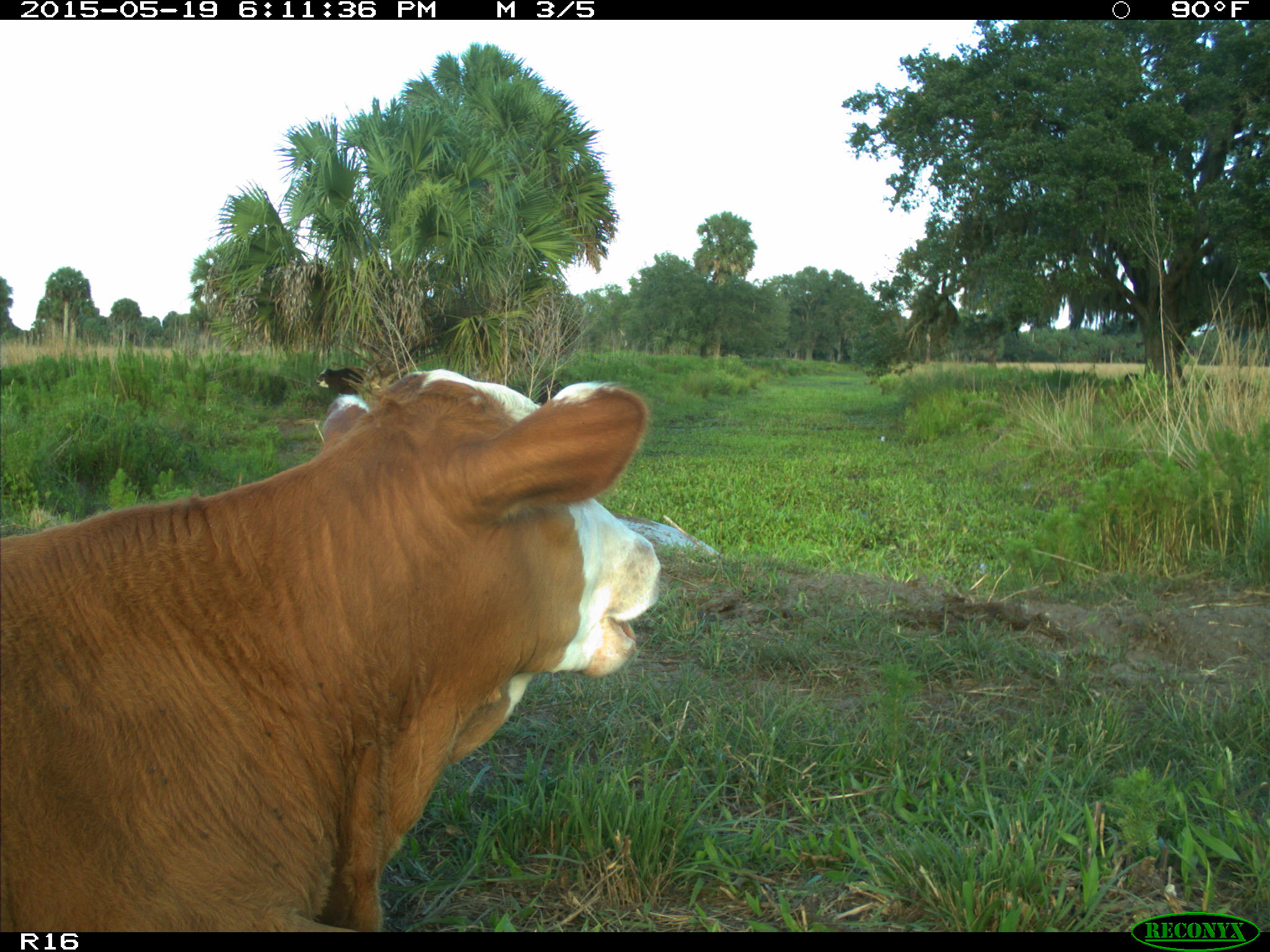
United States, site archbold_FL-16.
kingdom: Animalia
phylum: Chordata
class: Mammalia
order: Artiodactyla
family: Bovidae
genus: Bos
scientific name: Bos taurus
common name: domestic cow